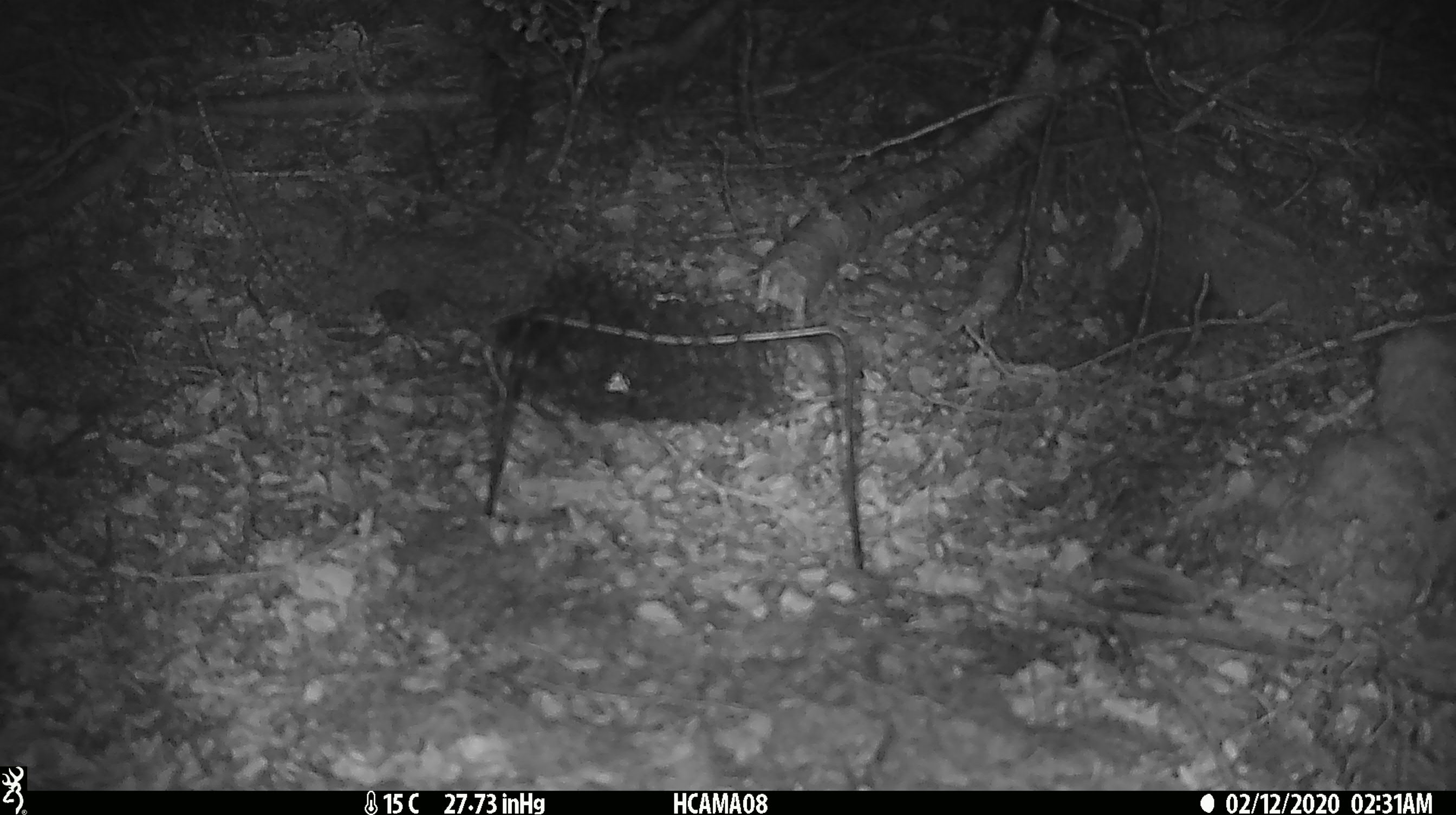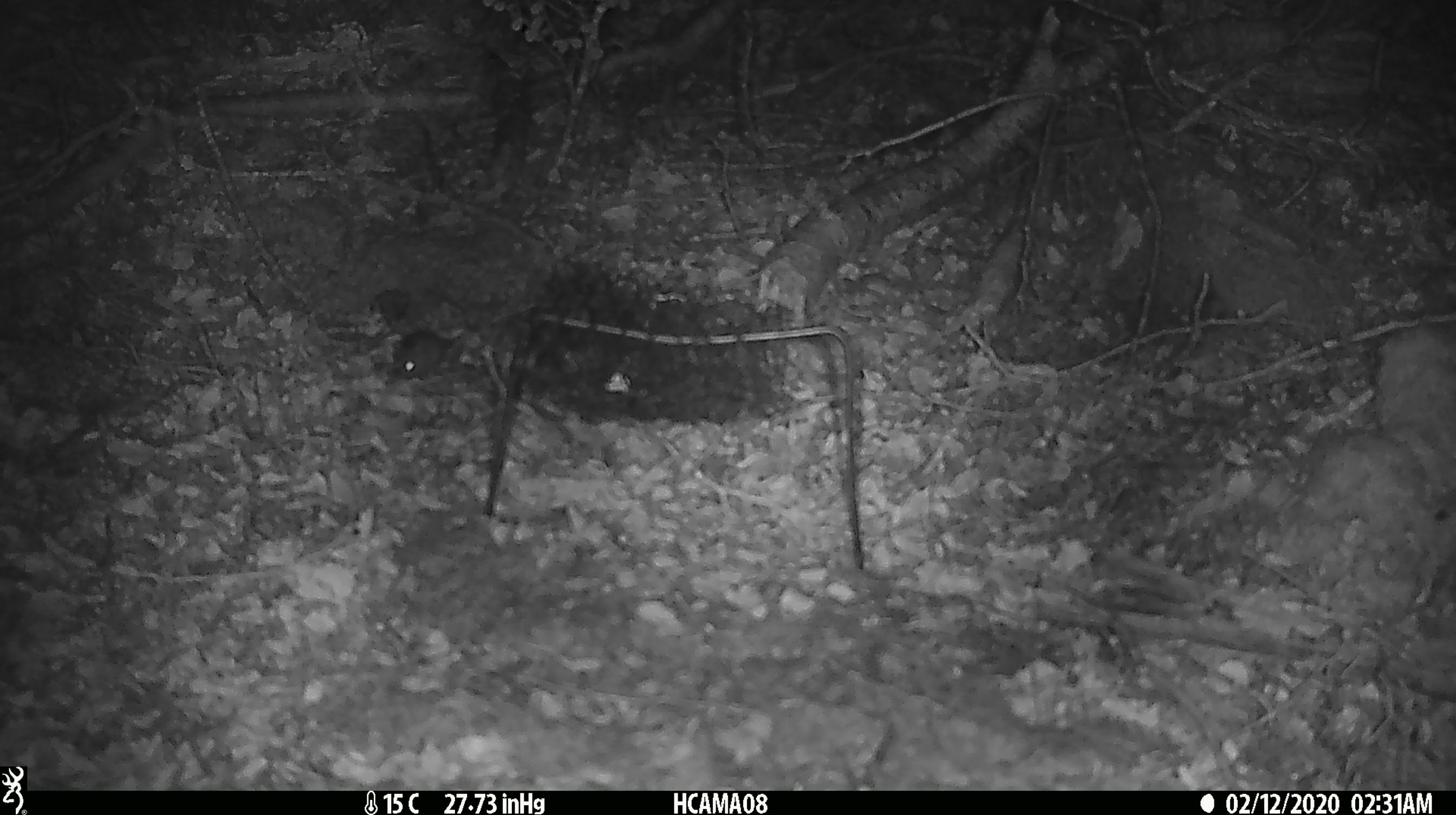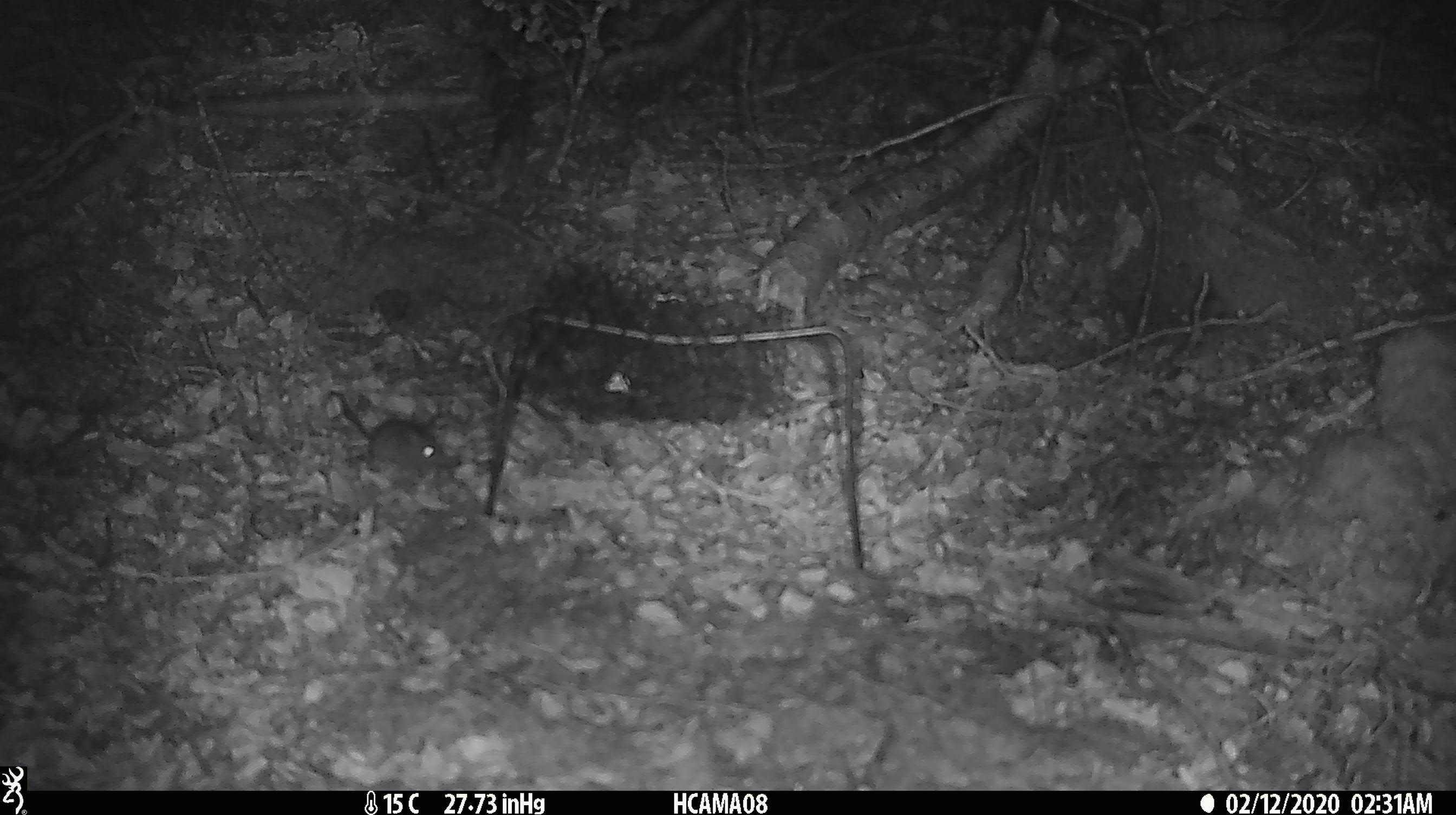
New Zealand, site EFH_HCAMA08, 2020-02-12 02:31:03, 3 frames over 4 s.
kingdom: Animalia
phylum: Chordata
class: Mammalia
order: Rodentia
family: Muridae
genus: Mus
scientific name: Mus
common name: mouse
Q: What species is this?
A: Mouse (Mus).